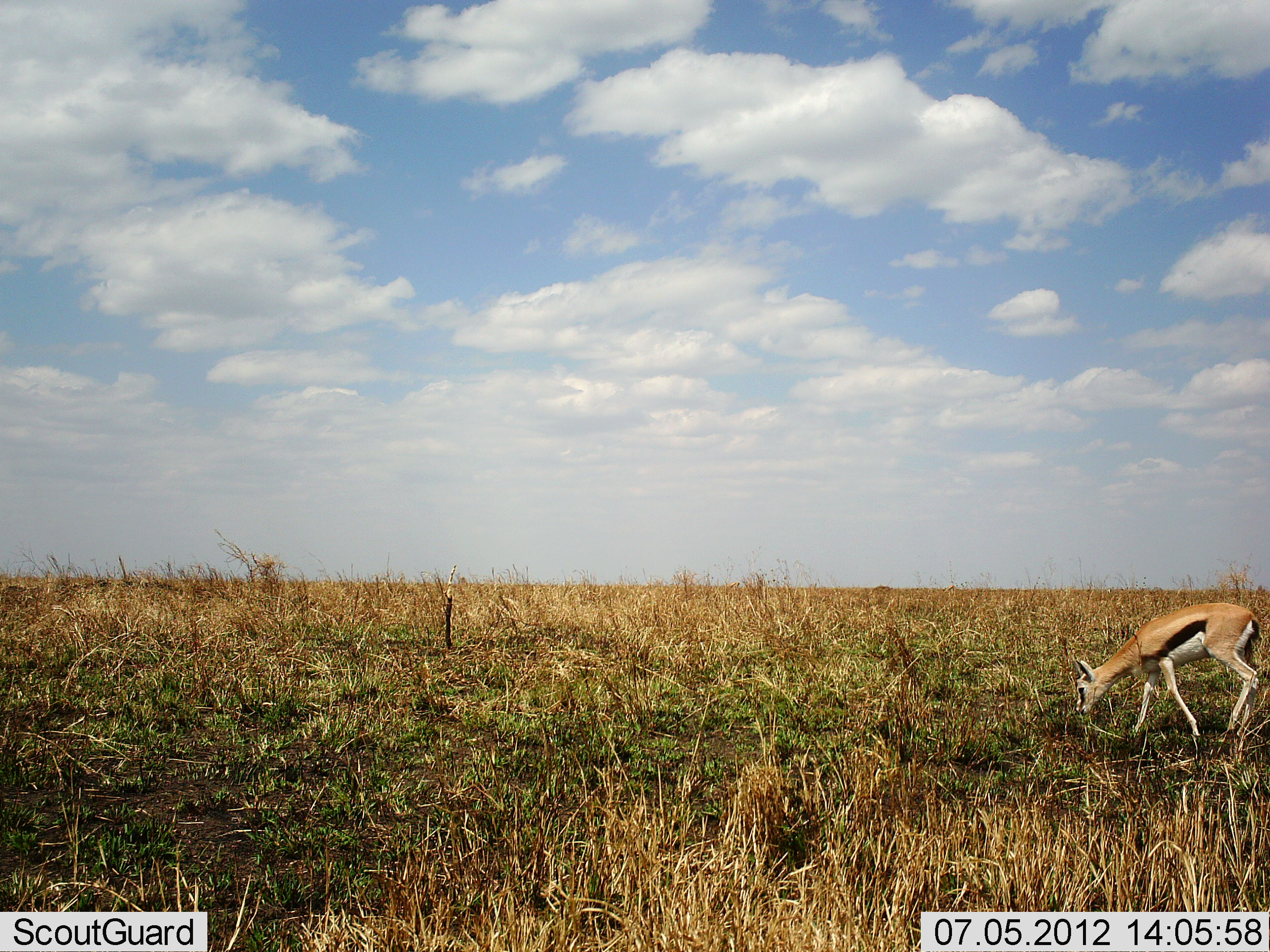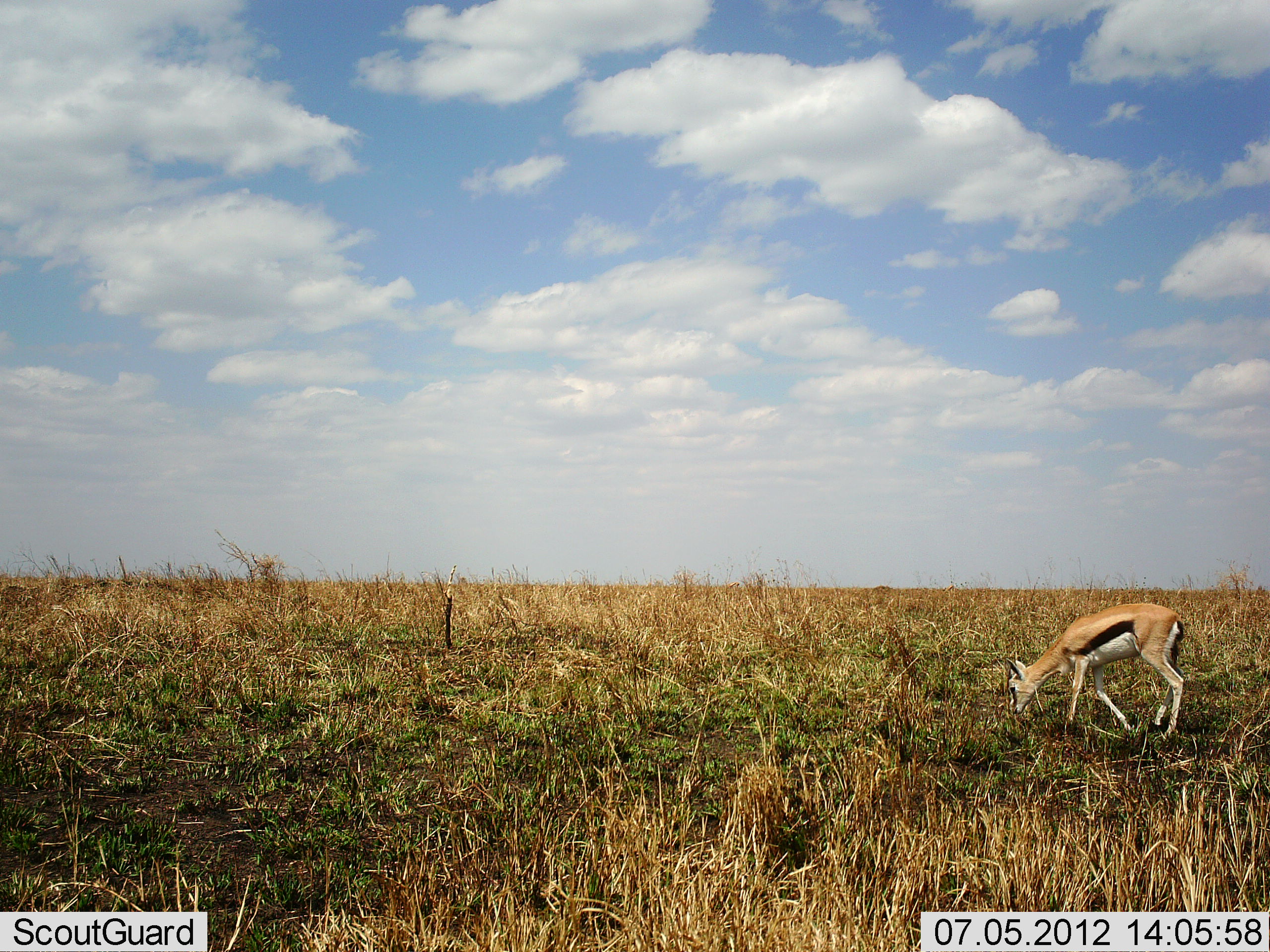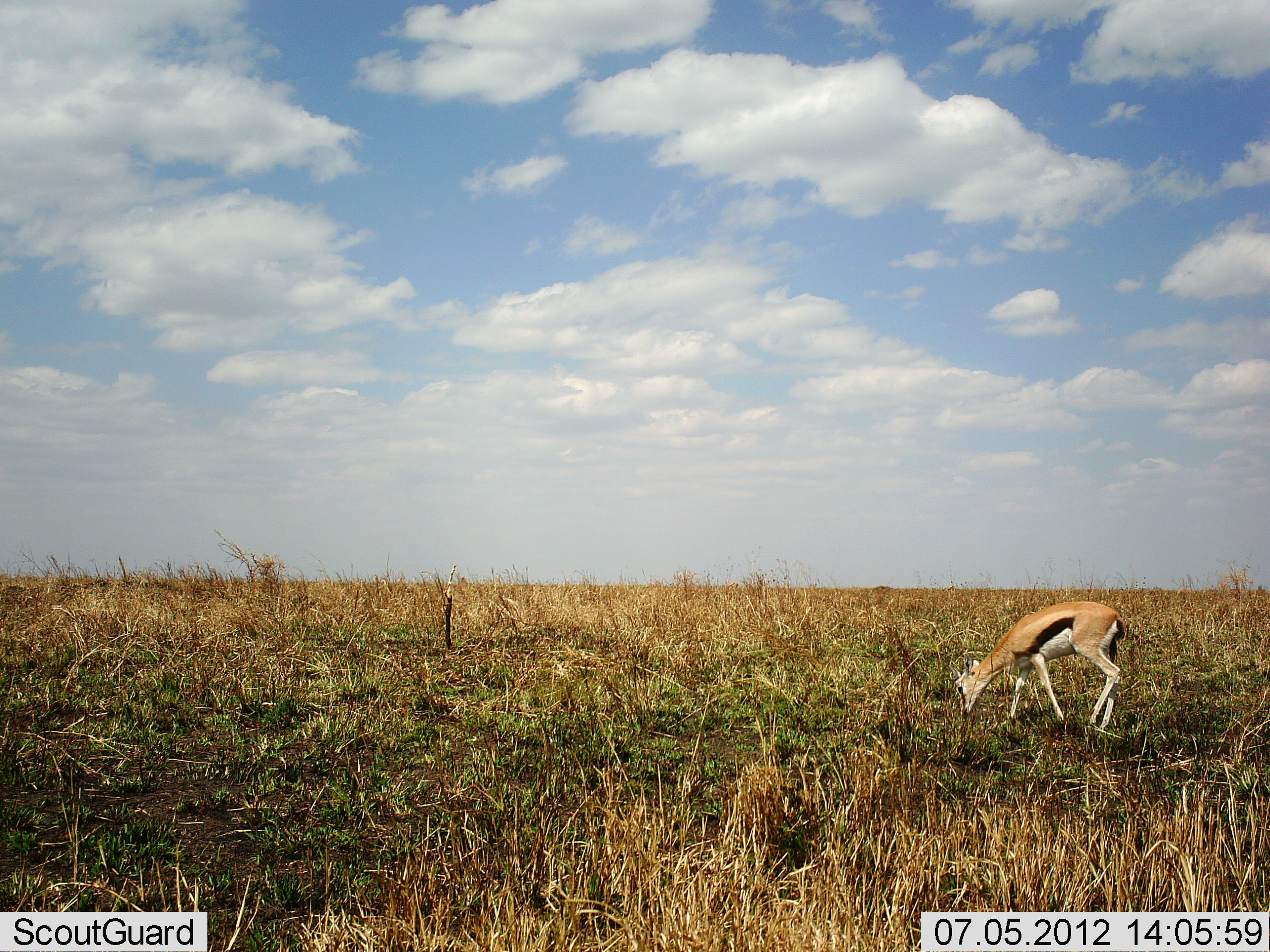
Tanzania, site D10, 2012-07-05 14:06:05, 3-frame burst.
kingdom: Animalia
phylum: Chordata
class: Mammalia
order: Artiodactyla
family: Bovidae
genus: Eudorcas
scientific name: Eudorcas thomsonii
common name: thomson's gazelle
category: gazellethomsons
Gazellethomsons (thomson's gazelle) (Eudorcas thomsonii), count 1. Behavior (volunteer vote fractions): standing 0%, resting 0%, moving 60%, interacting 0%. Young present (vote fraction): 0%. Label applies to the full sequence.